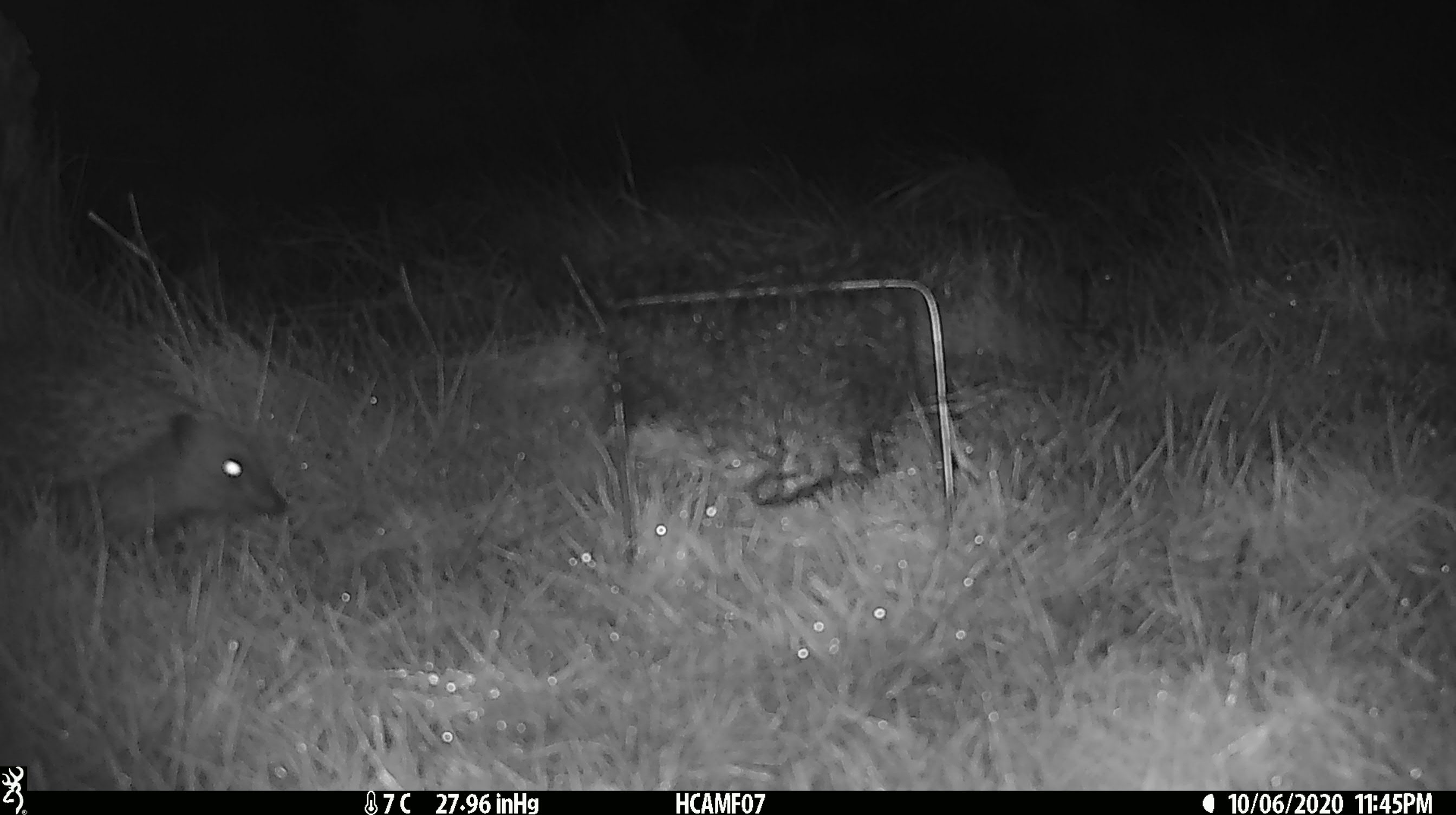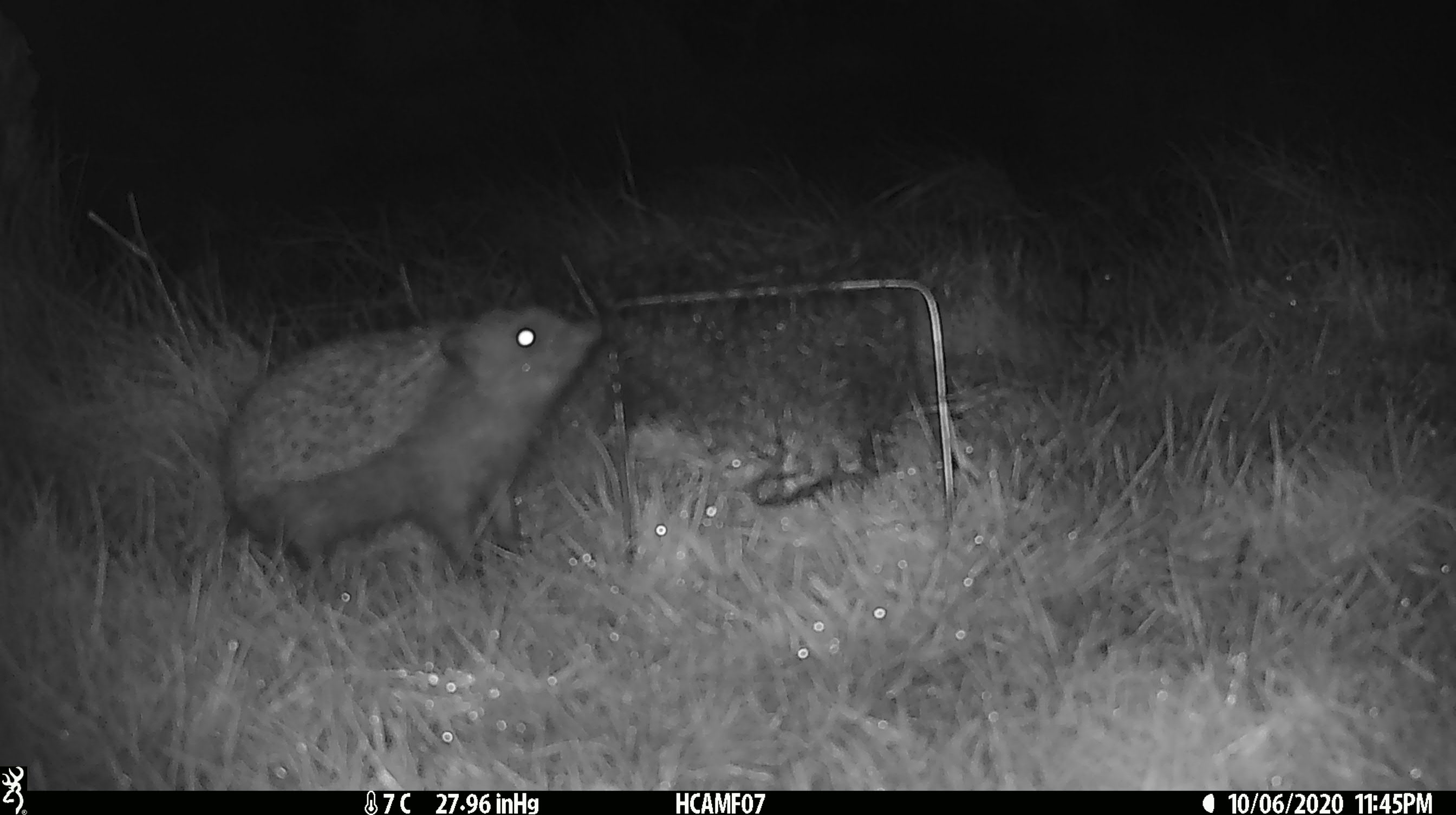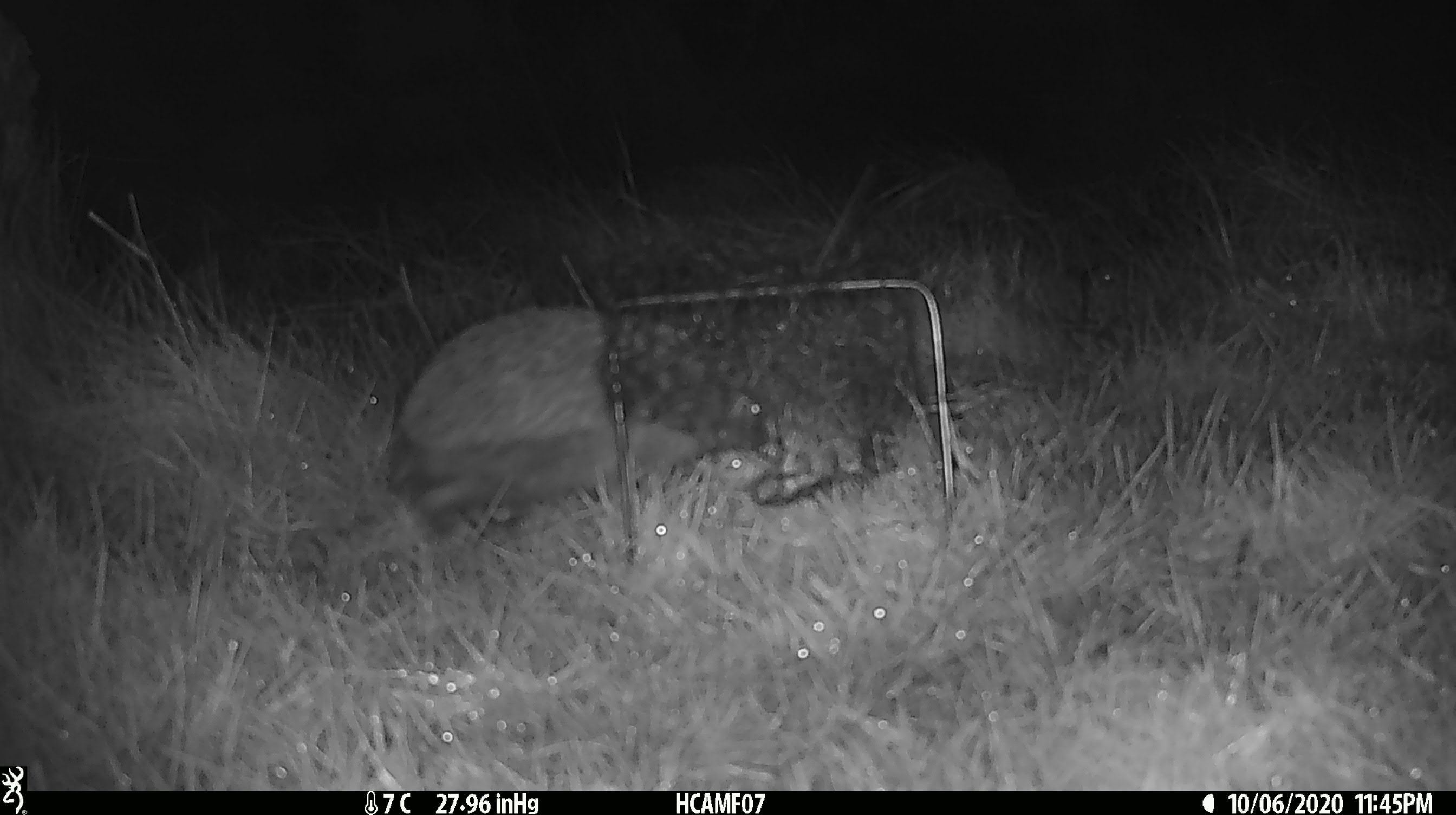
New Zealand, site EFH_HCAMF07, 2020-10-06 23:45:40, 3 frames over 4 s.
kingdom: Animalia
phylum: Chordata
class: Mammalia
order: Eulipotyphla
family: Erinaceidae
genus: Erinaceus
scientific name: Erinaceus europaeus europaeus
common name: european hedgehog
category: hedgehog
Hedgehog (european hedgehog) (Erinaceus europaeus europaeus).